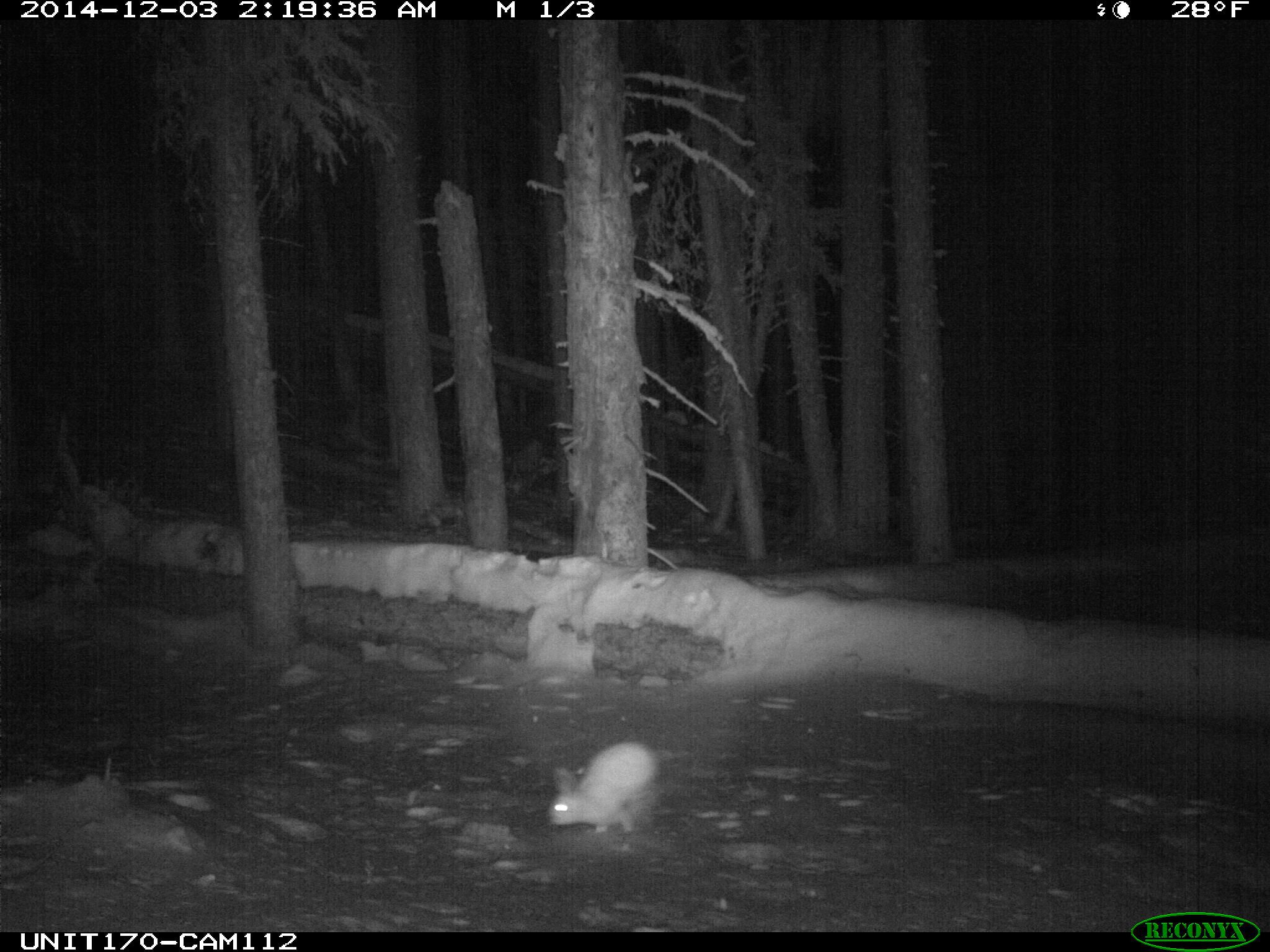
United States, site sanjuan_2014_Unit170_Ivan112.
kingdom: Animalia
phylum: Chordata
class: Mammalia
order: Lagomorpha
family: Leporidae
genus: Lepus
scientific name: Lepus americanus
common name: snowshoe hare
Lepus americanus (snowshoe hare).